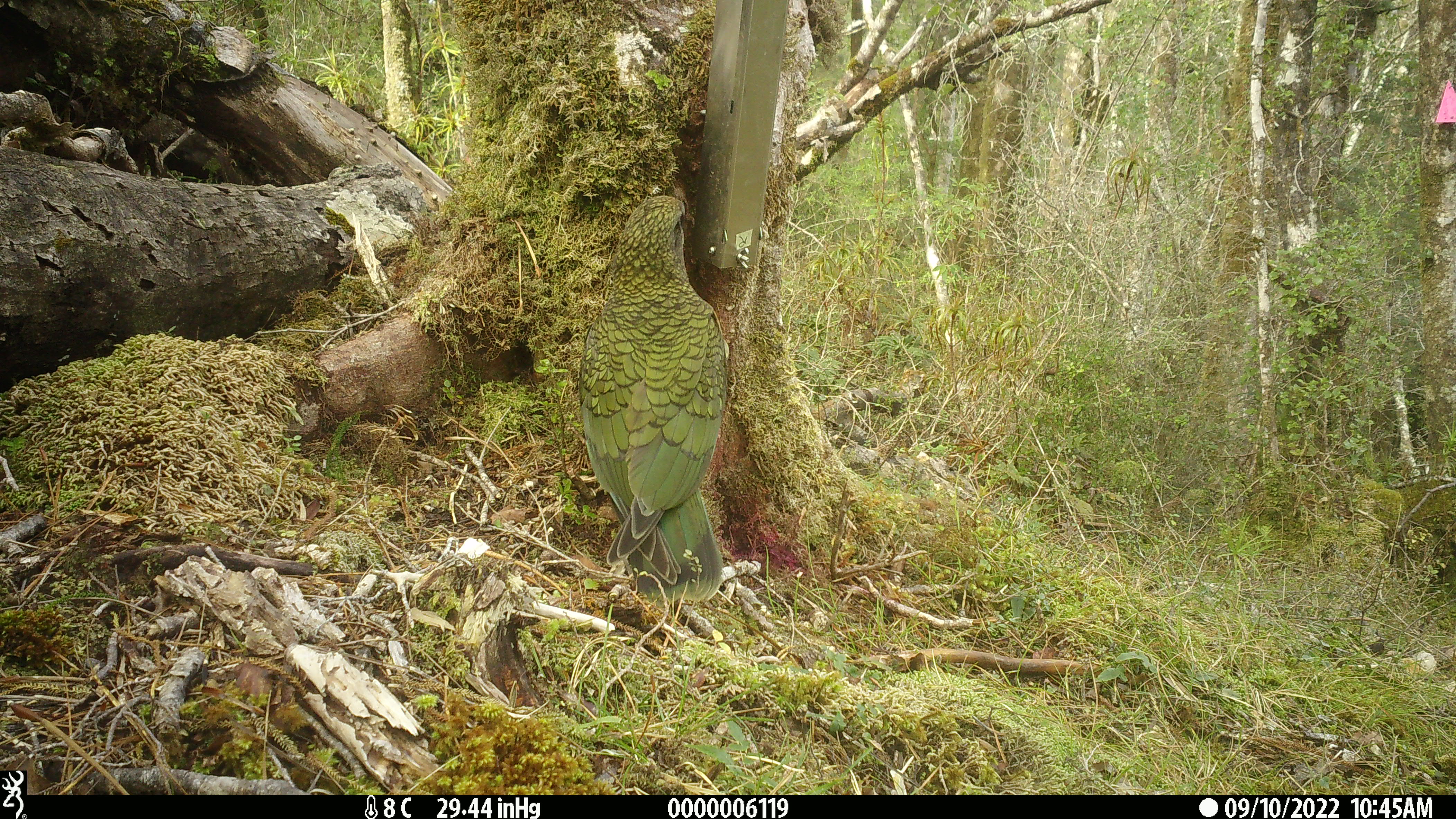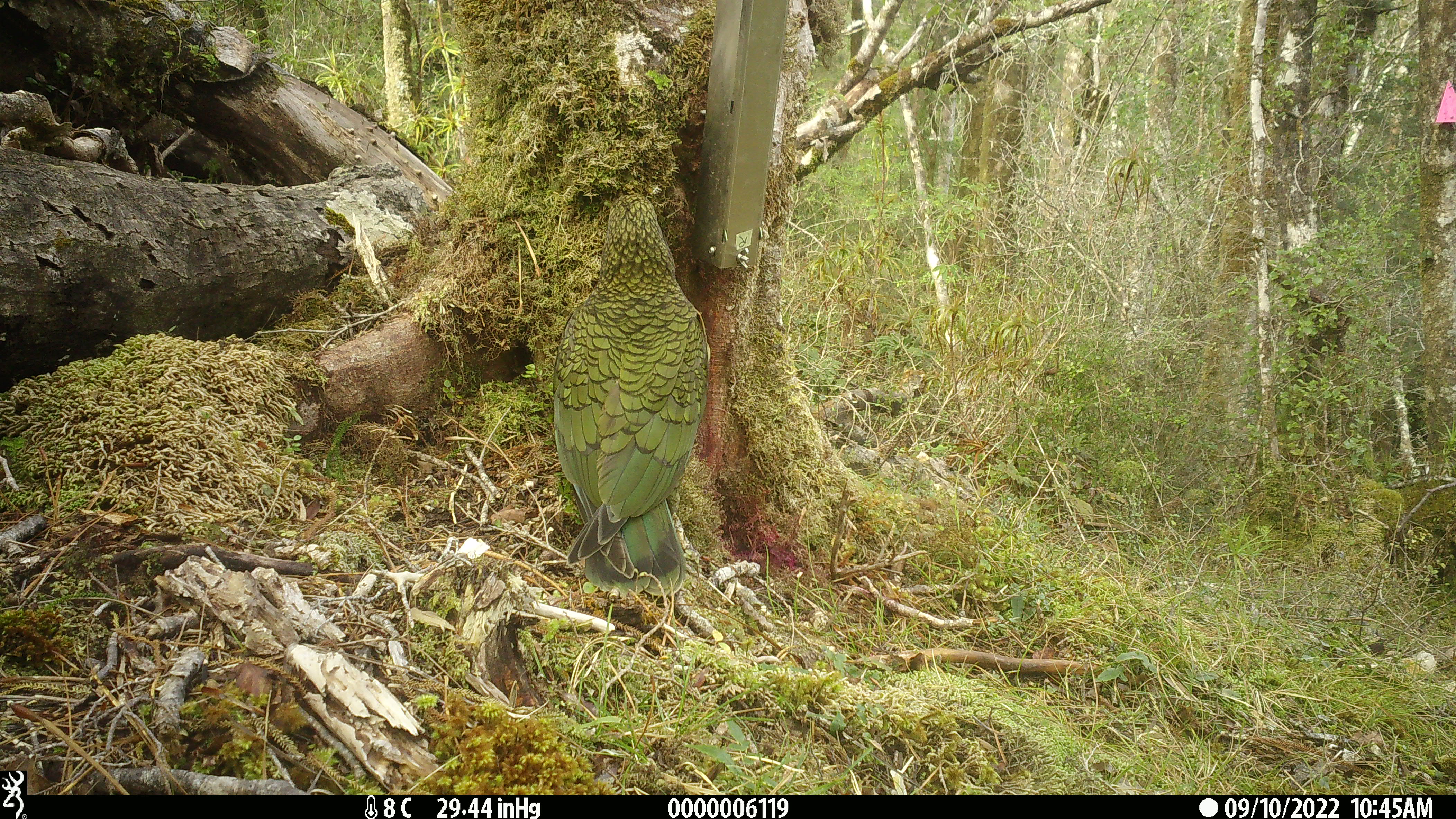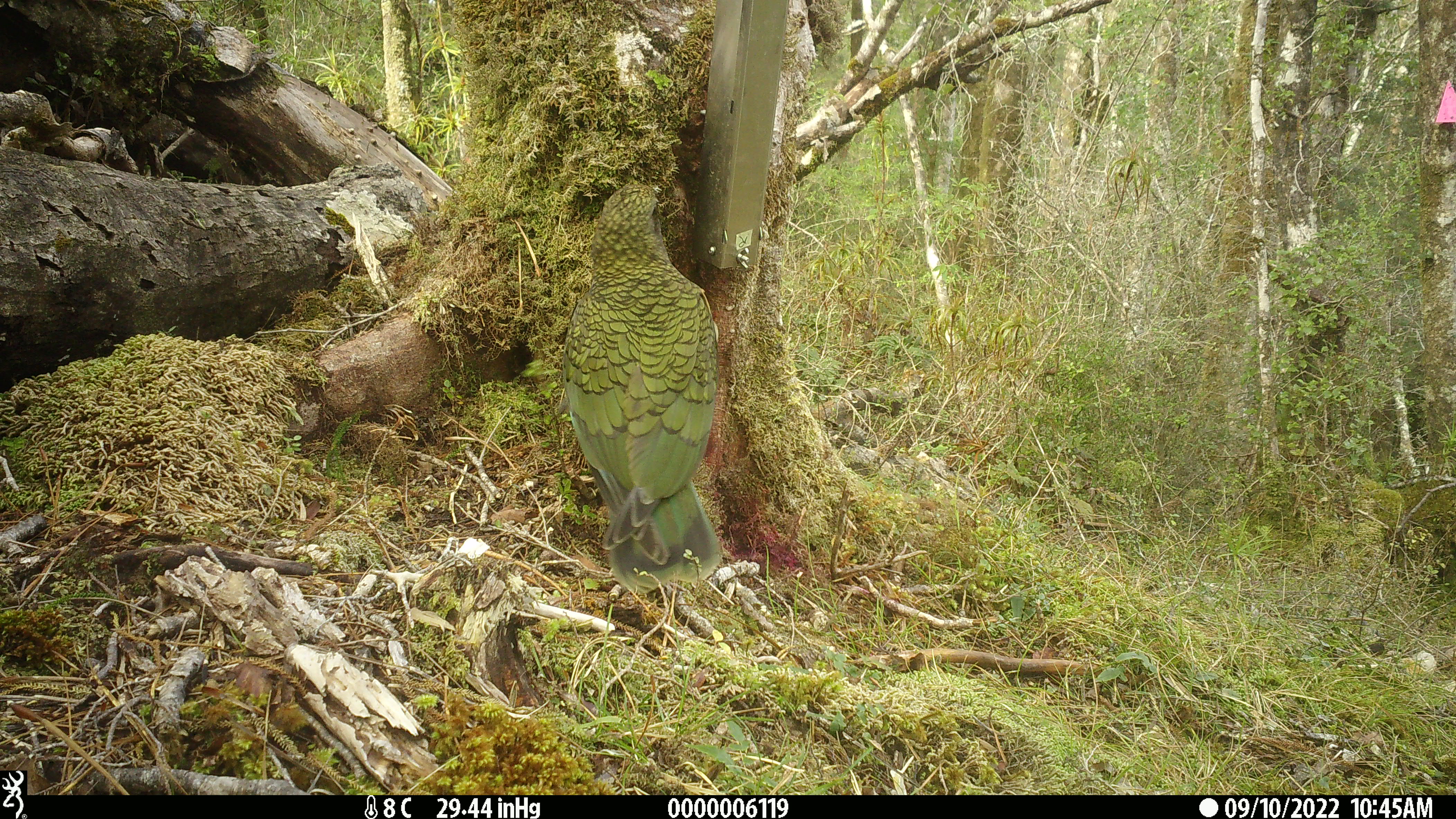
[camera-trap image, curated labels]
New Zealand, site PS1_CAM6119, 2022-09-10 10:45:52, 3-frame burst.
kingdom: Animalia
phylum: Chordata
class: Aves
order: Psittaciformes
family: Strigopidae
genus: Nestor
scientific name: Nestor notabilis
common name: kea